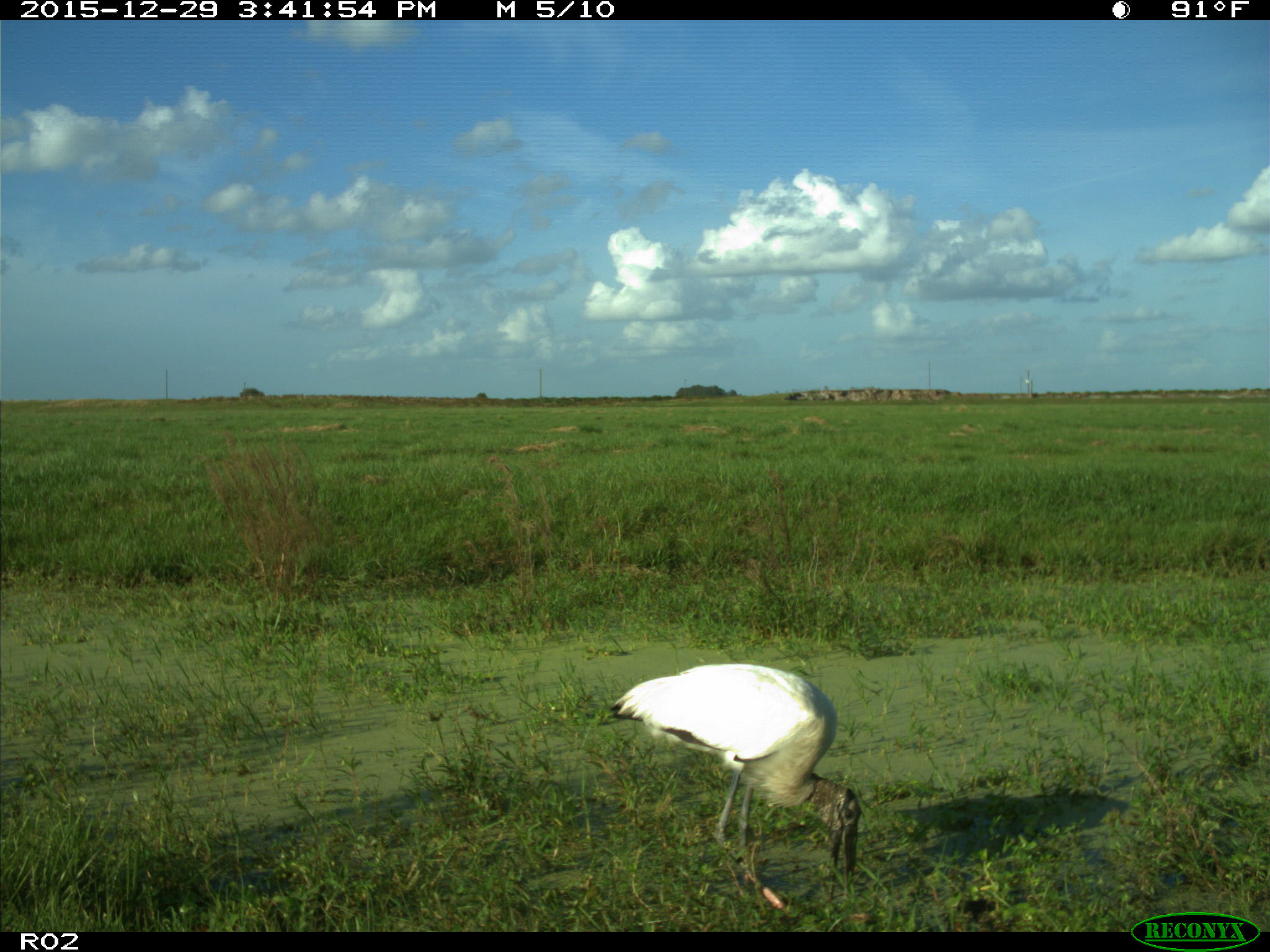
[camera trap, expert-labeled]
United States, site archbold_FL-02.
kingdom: Animalia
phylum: Chordata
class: Aves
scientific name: Aves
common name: birds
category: unidentified bird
Unidentified bird (birds) (Aves).